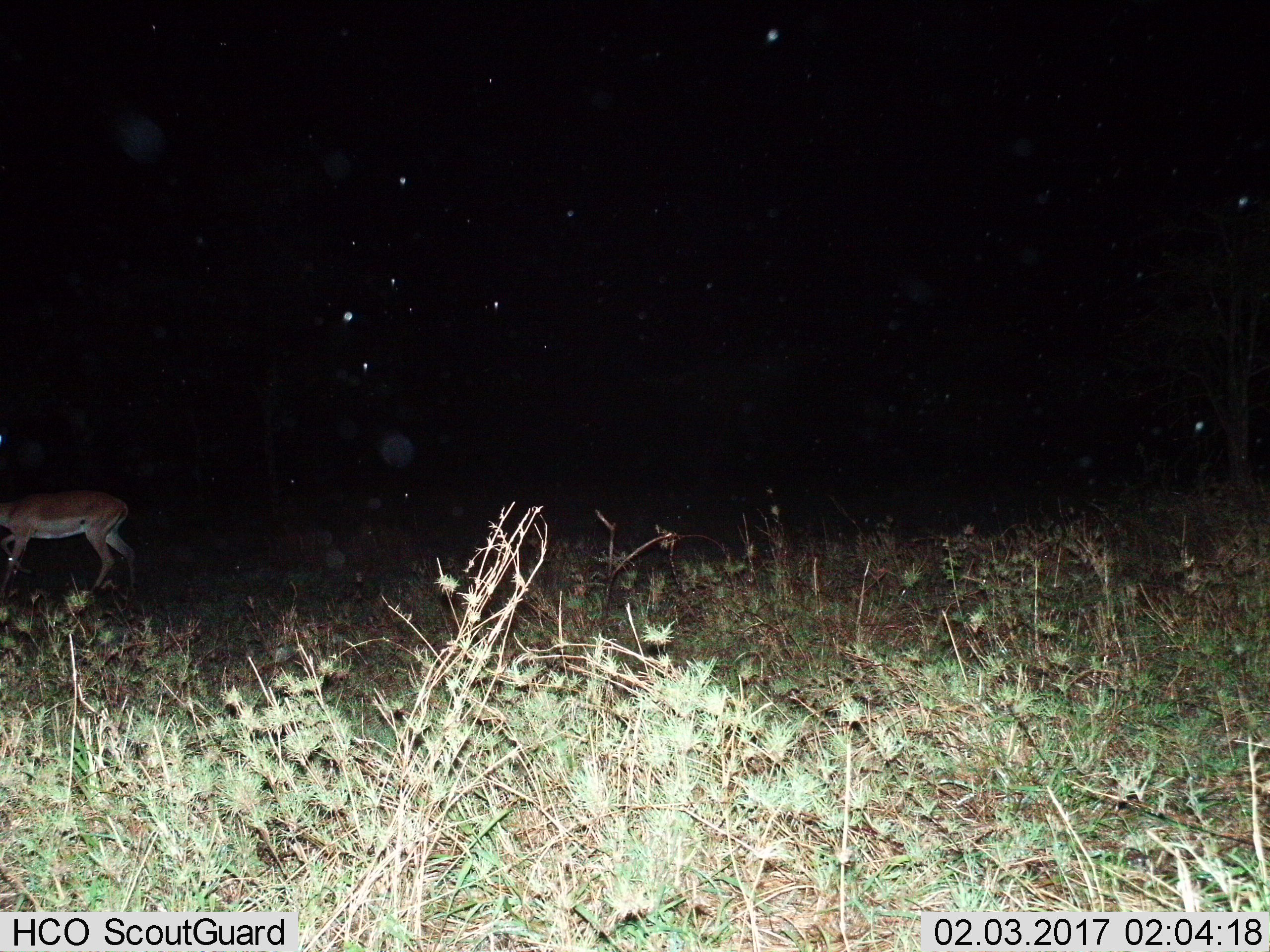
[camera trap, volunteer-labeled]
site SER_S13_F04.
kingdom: Animalia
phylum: Chordata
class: Mammalia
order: Artiodactyla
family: Bovidae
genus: Aepyceros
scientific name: Aepyceros melampus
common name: impala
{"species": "impala (Aepyceros melampus)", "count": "1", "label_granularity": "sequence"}